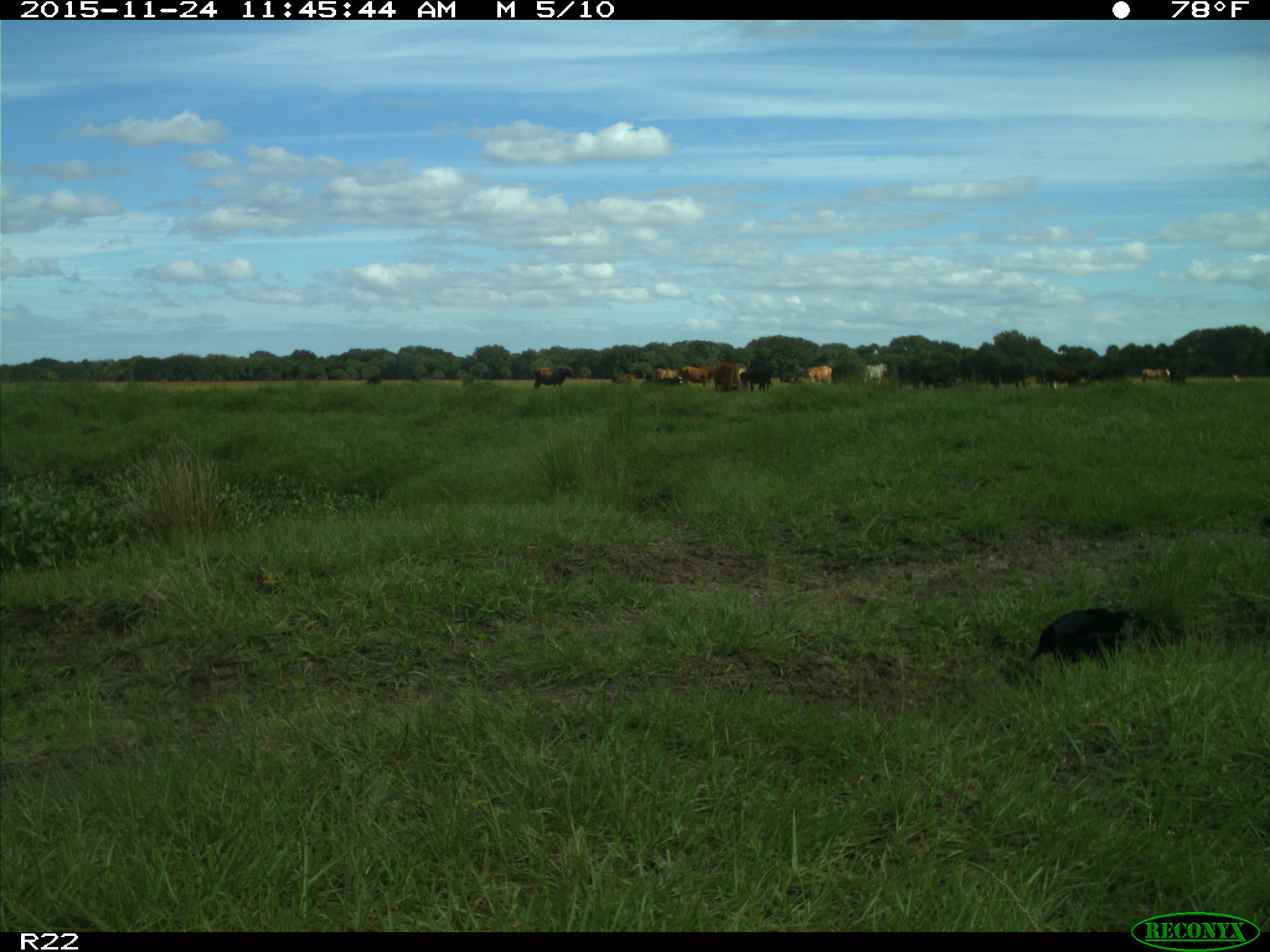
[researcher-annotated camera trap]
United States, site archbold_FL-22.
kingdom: Animalia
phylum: Chordata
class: Mammalia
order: Artiodactyla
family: Bovidae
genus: Bos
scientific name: Bos taurus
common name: domestic cow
Bos taurus (domestic cow).